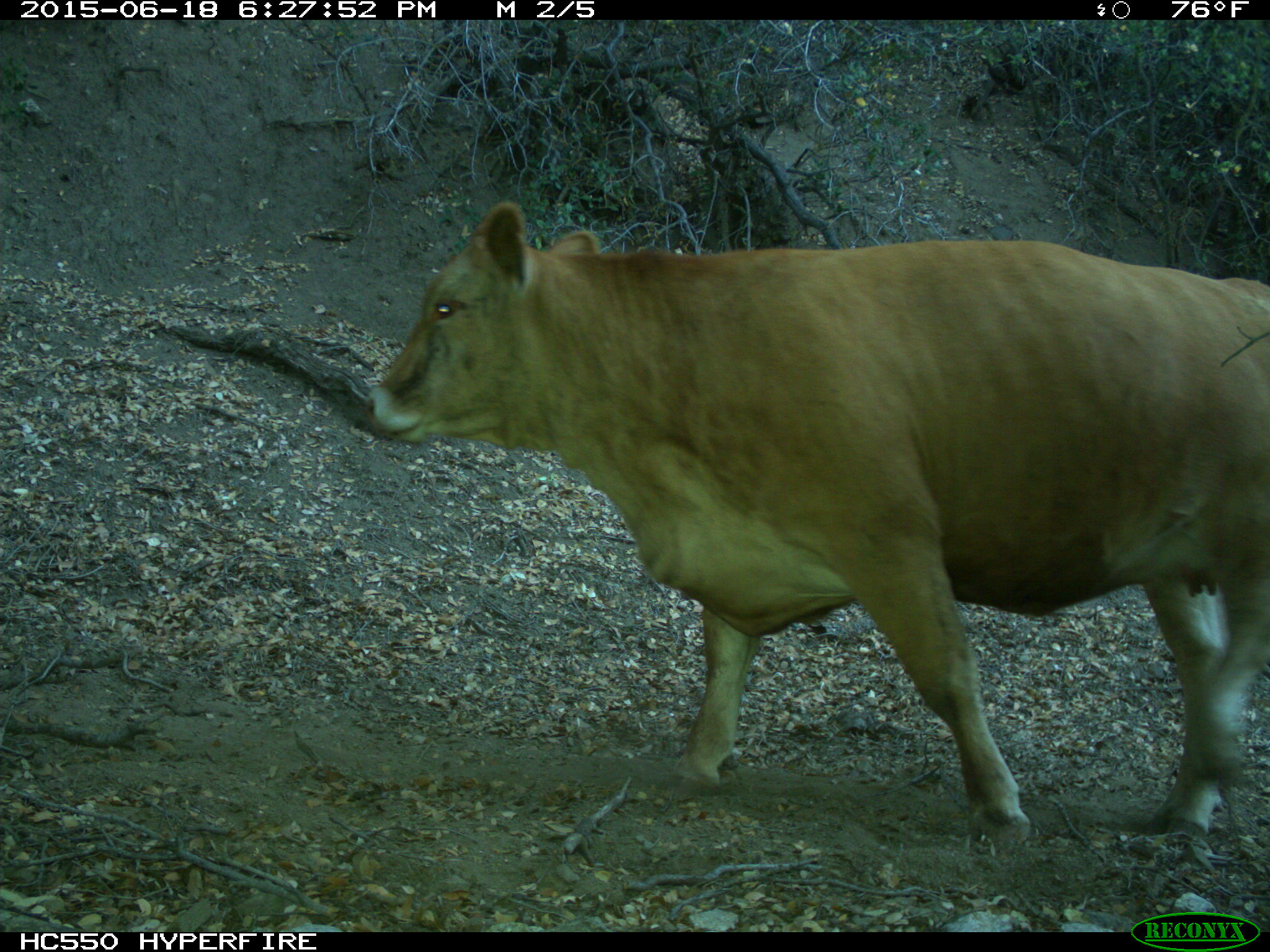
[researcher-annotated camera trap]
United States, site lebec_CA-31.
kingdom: Animalia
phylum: Chordata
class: Mammalia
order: Artiodactyla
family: Bovidae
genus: Bos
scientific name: Bos taurus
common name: domestic cow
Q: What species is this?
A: Bos taurus (domestic cow).